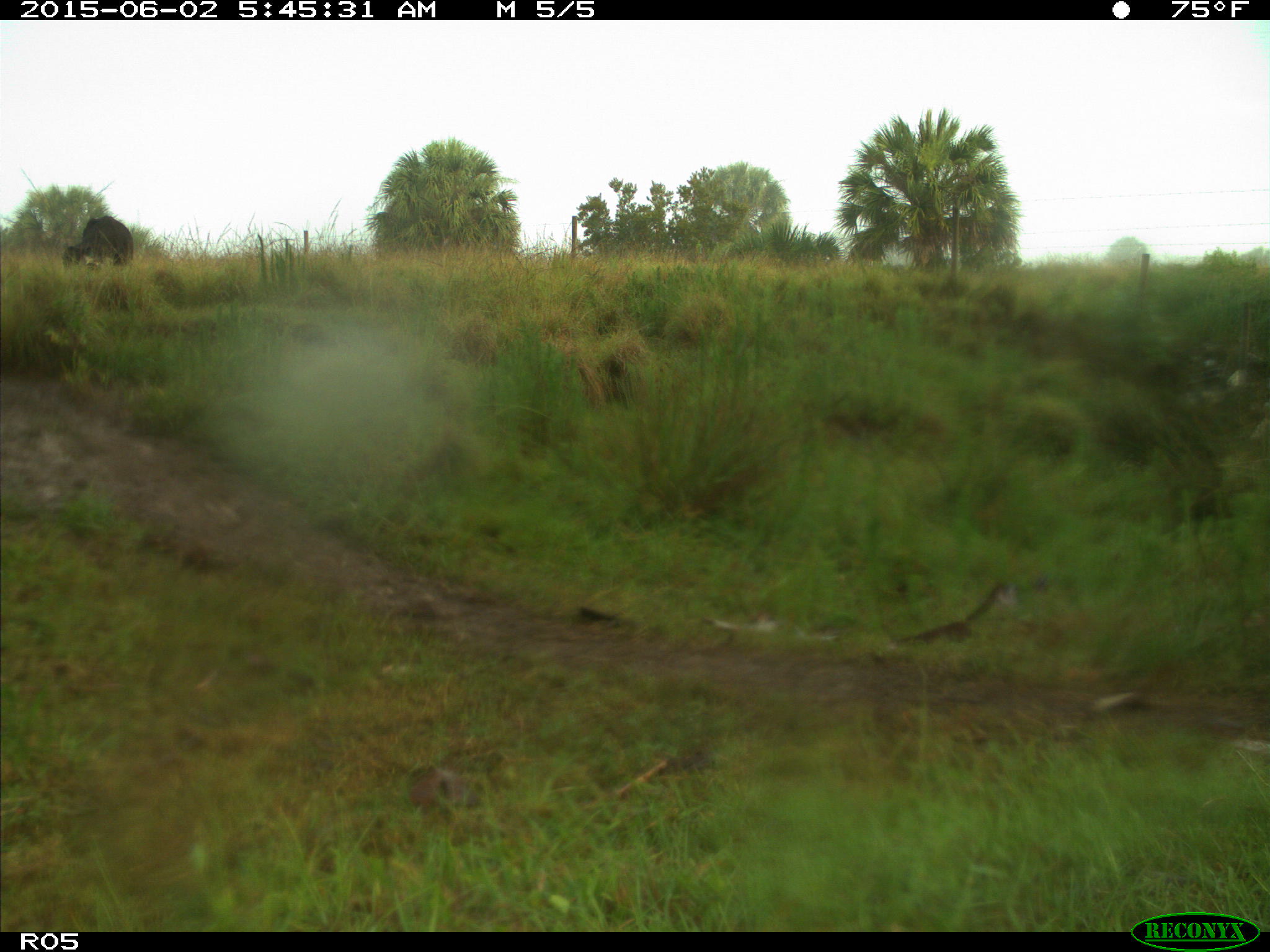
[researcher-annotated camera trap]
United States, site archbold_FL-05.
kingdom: Animalia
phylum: Chordata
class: Mammalia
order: Artiodactyla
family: Bovidae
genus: Bos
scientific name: Bos taurus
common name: domestic cow